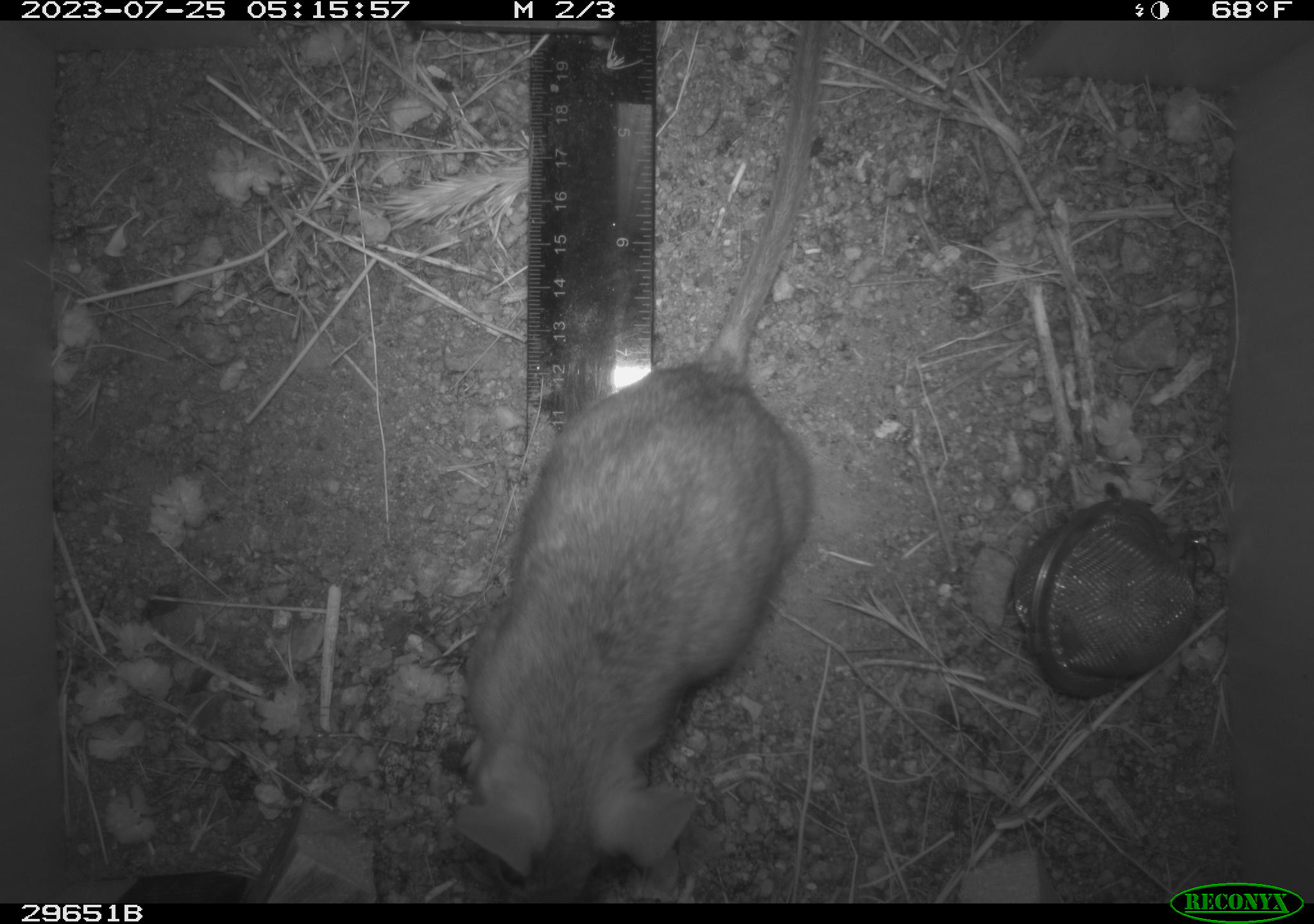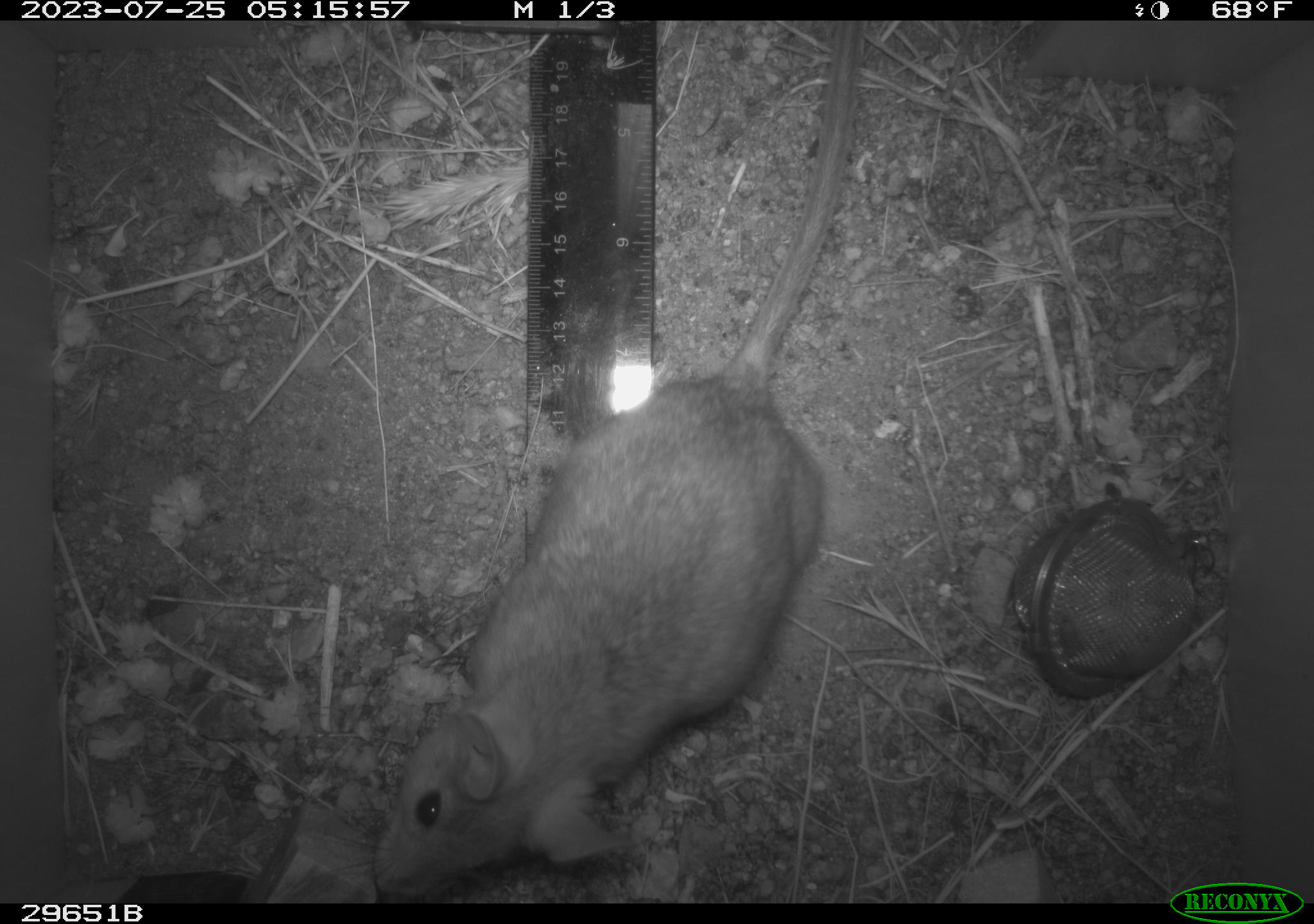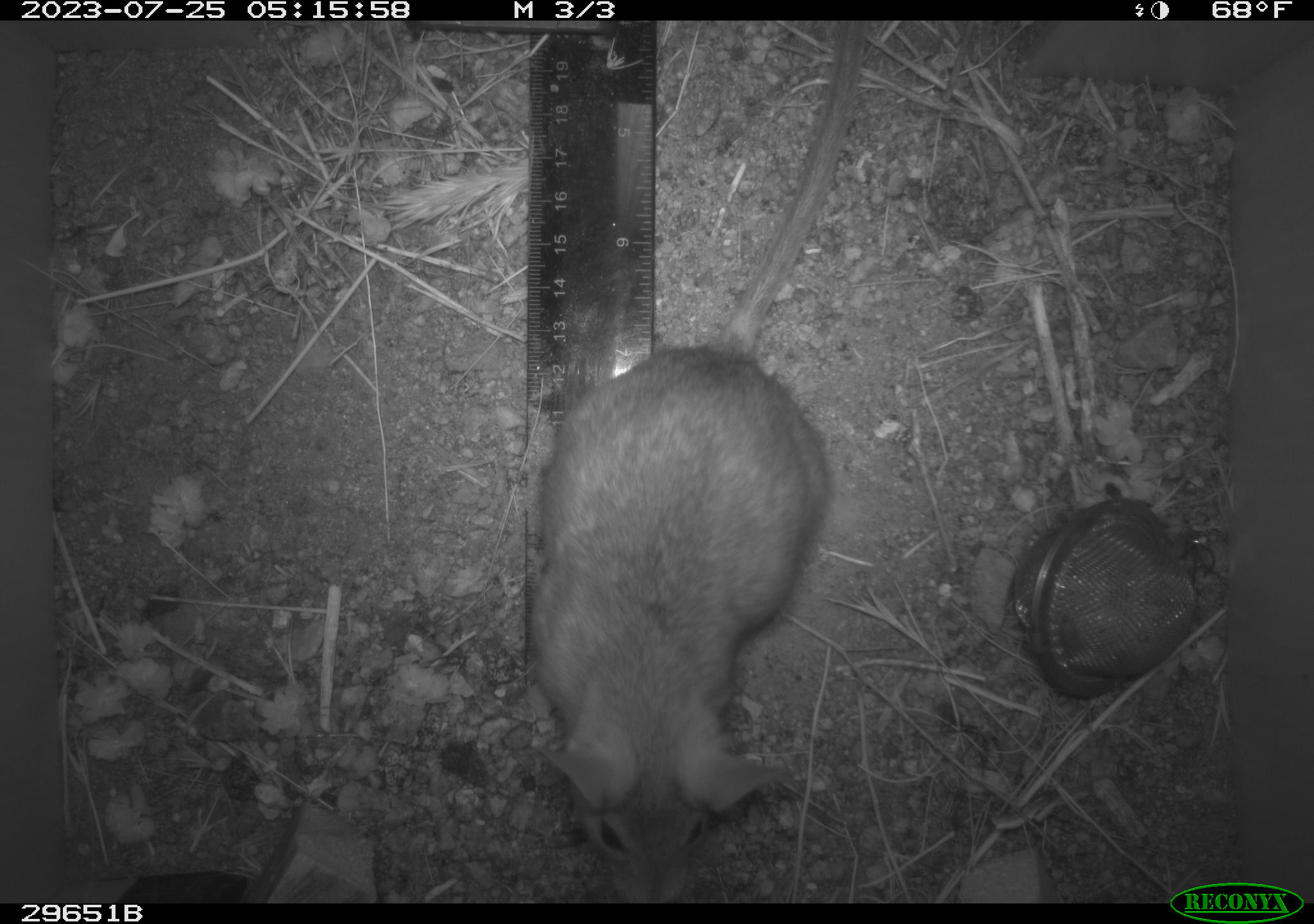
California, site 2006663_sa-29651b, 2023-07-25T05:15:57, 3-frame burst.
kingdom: Animalia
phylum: Chordata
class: Mammalia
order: Rodentia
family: Cricetidae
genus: Neotoma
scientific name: Neotoma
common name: pack rat or woodrat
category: neotoma species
Neotoma species (pack rat or woodrat) (Neotoma).